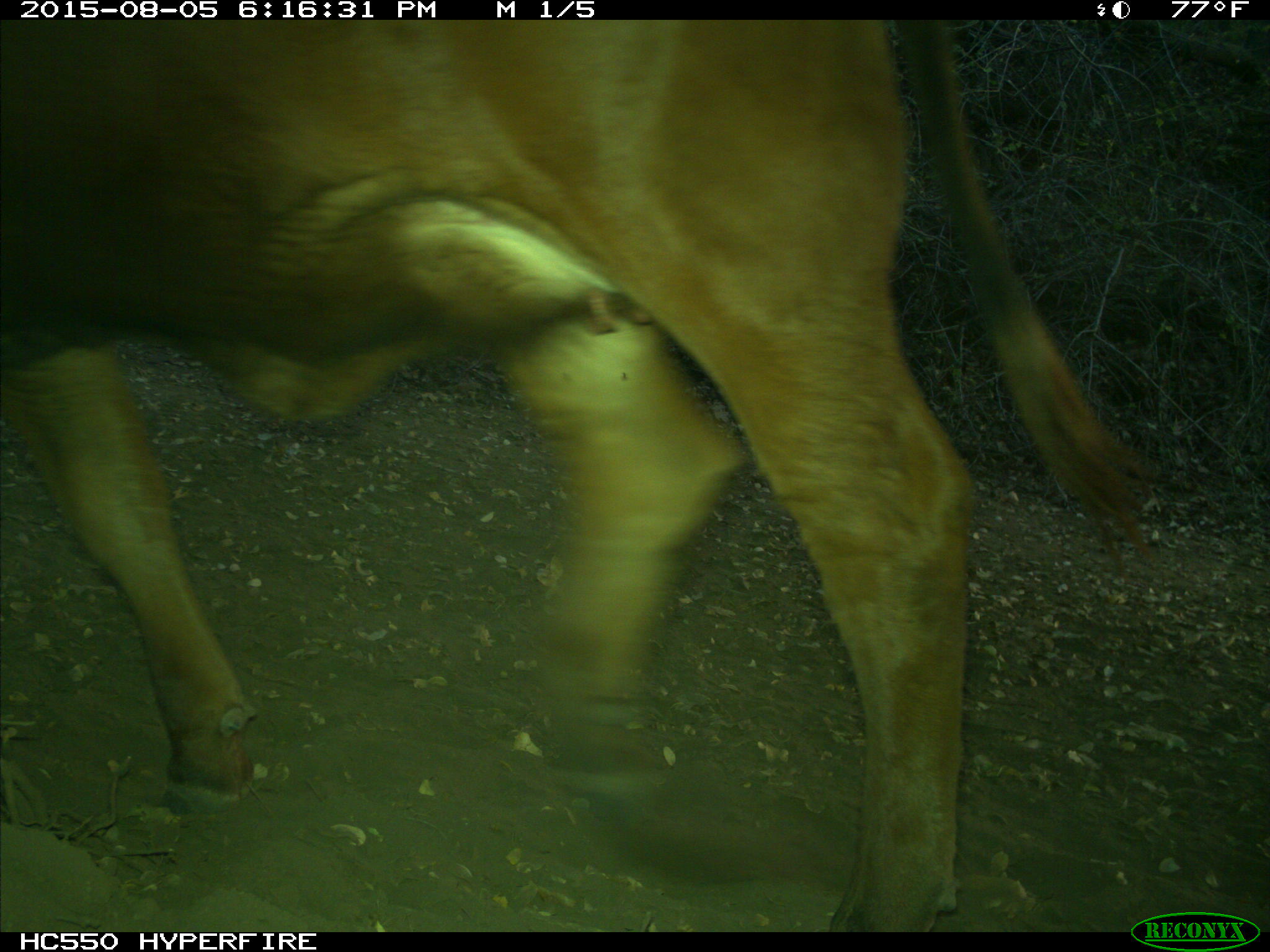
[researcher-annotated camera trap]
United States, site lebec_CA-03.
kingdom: Animalia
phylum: Chordata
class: Mammalia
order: Artiodactyla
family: Bovidae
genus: Bos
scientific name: Bos taurus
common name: domestic cow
Bos taurus (domestic cow).